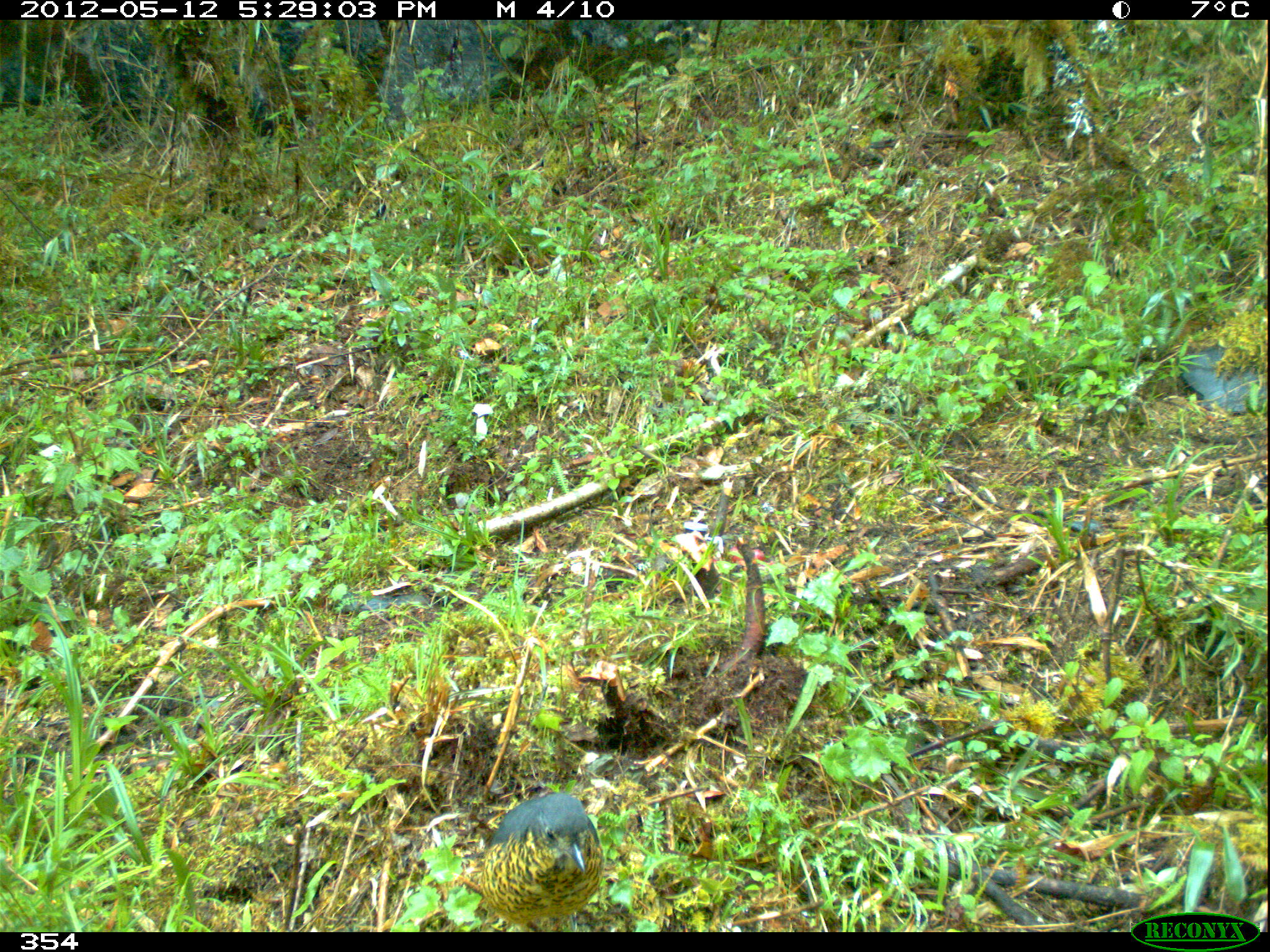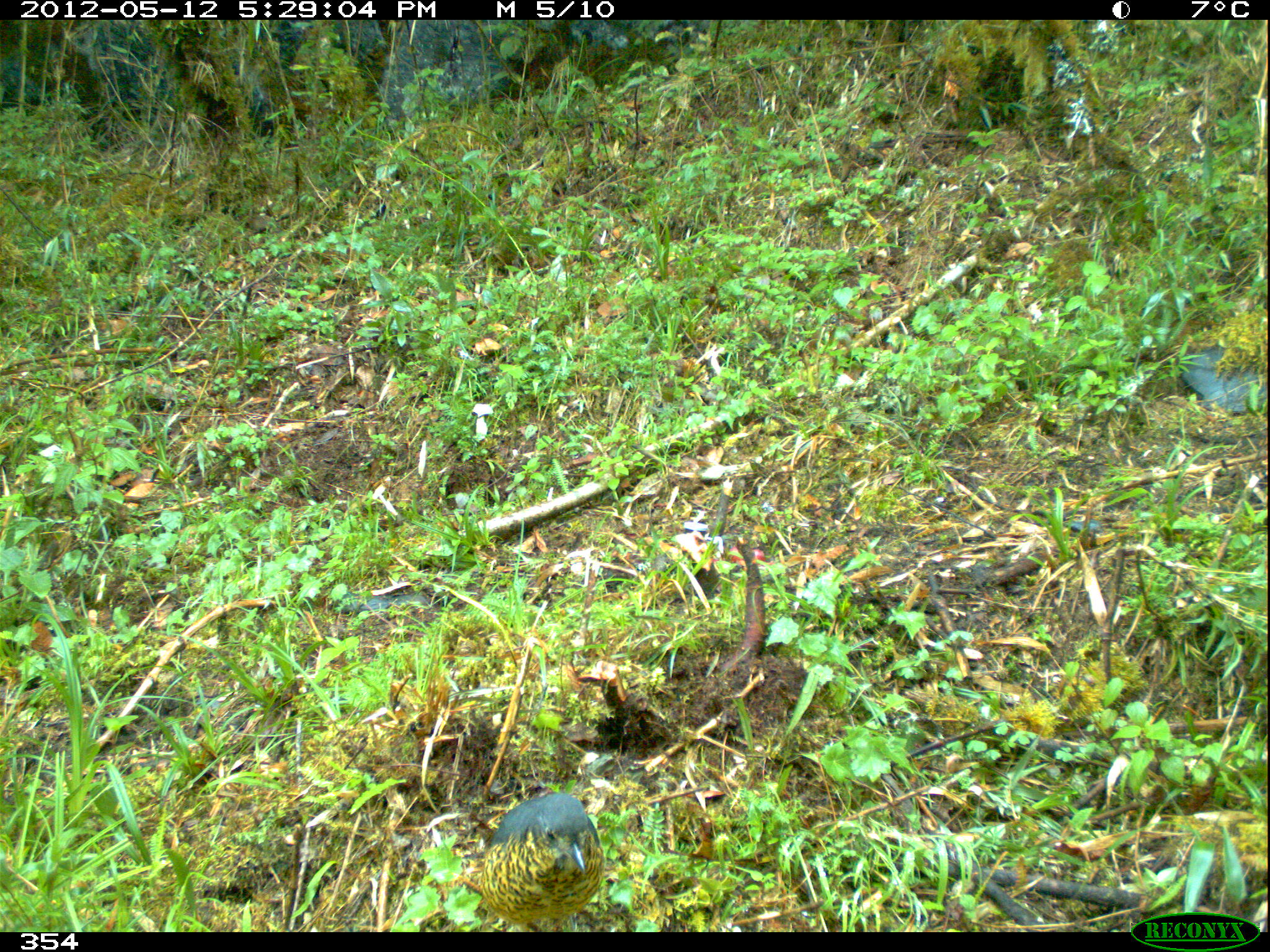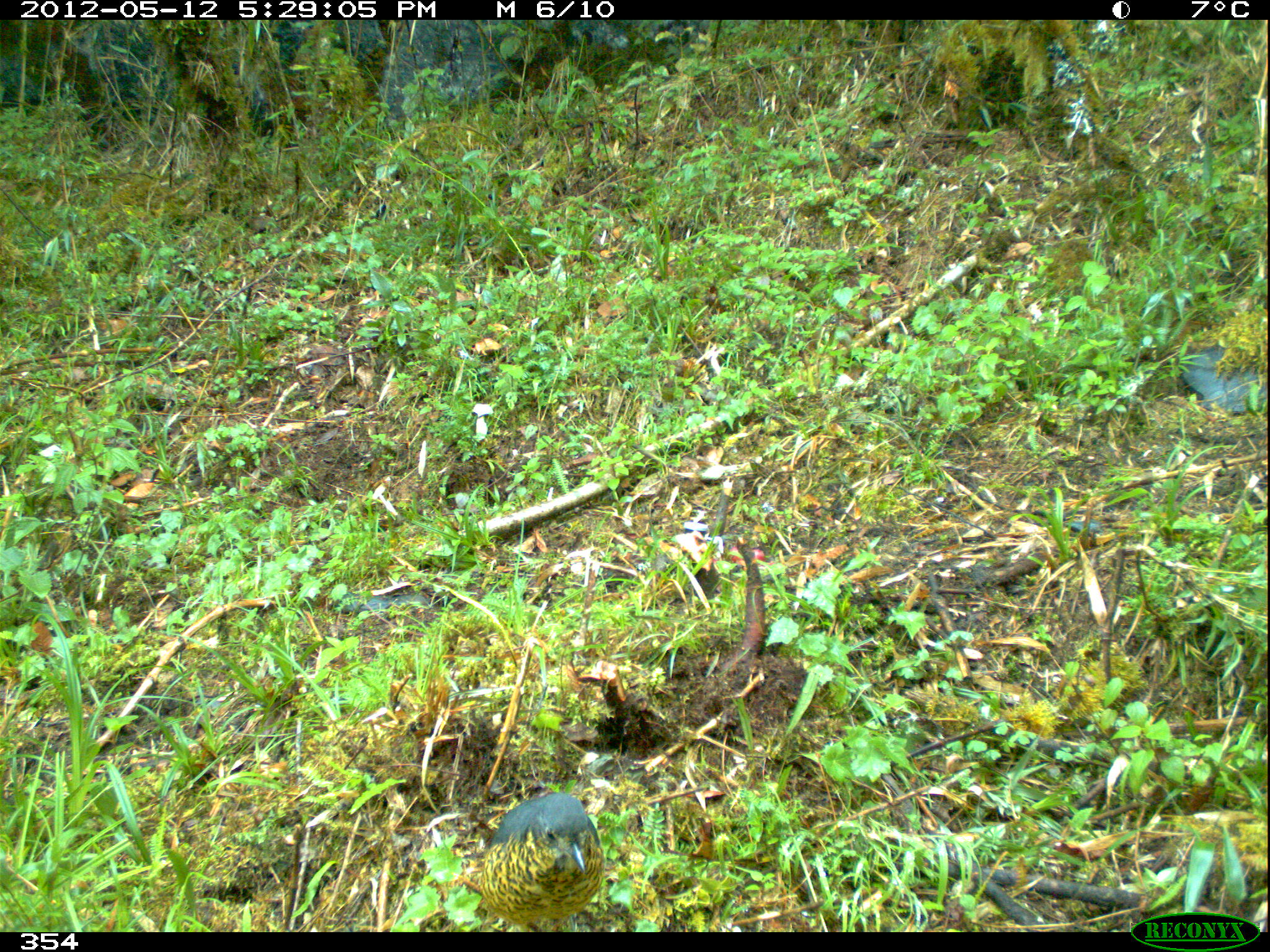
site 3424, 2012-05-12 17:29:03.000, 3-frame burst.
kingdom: Animalia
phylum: Chordata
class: Aves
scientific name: Aves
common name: bird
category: unknown bird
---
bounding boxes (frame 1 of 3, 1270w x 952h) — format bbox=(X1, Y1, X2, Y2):
unknown bird: bbox=(482, 791, 603, 932)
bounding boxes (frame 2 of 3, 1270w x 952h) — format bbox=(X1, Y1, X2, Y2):
unknown bird: bbox=(478, 793, 607, 932)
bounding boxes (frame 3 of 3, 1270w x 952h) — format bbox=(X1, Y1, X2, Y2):
unknown bird: bbox=(482, 791, 603, 932)